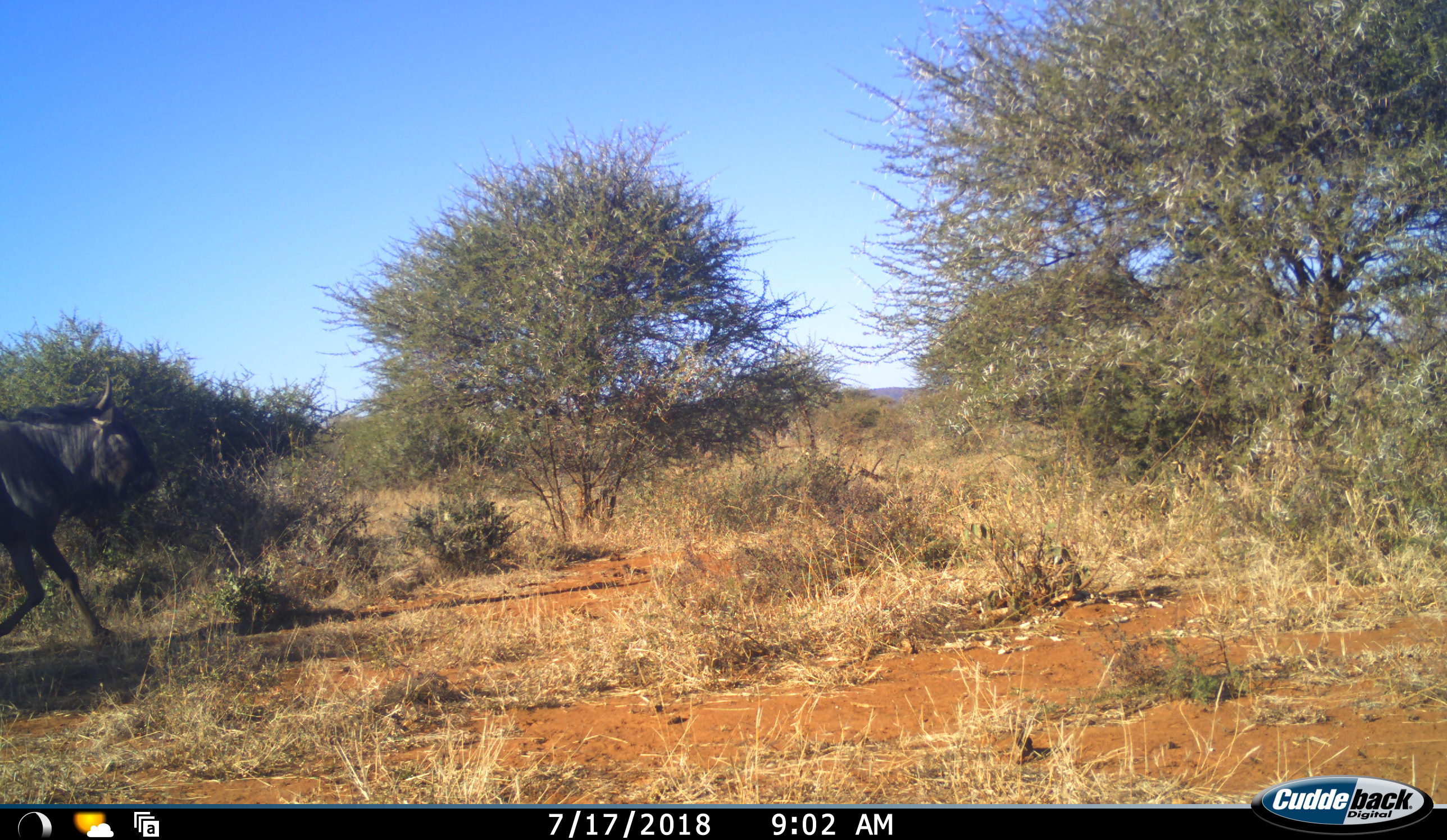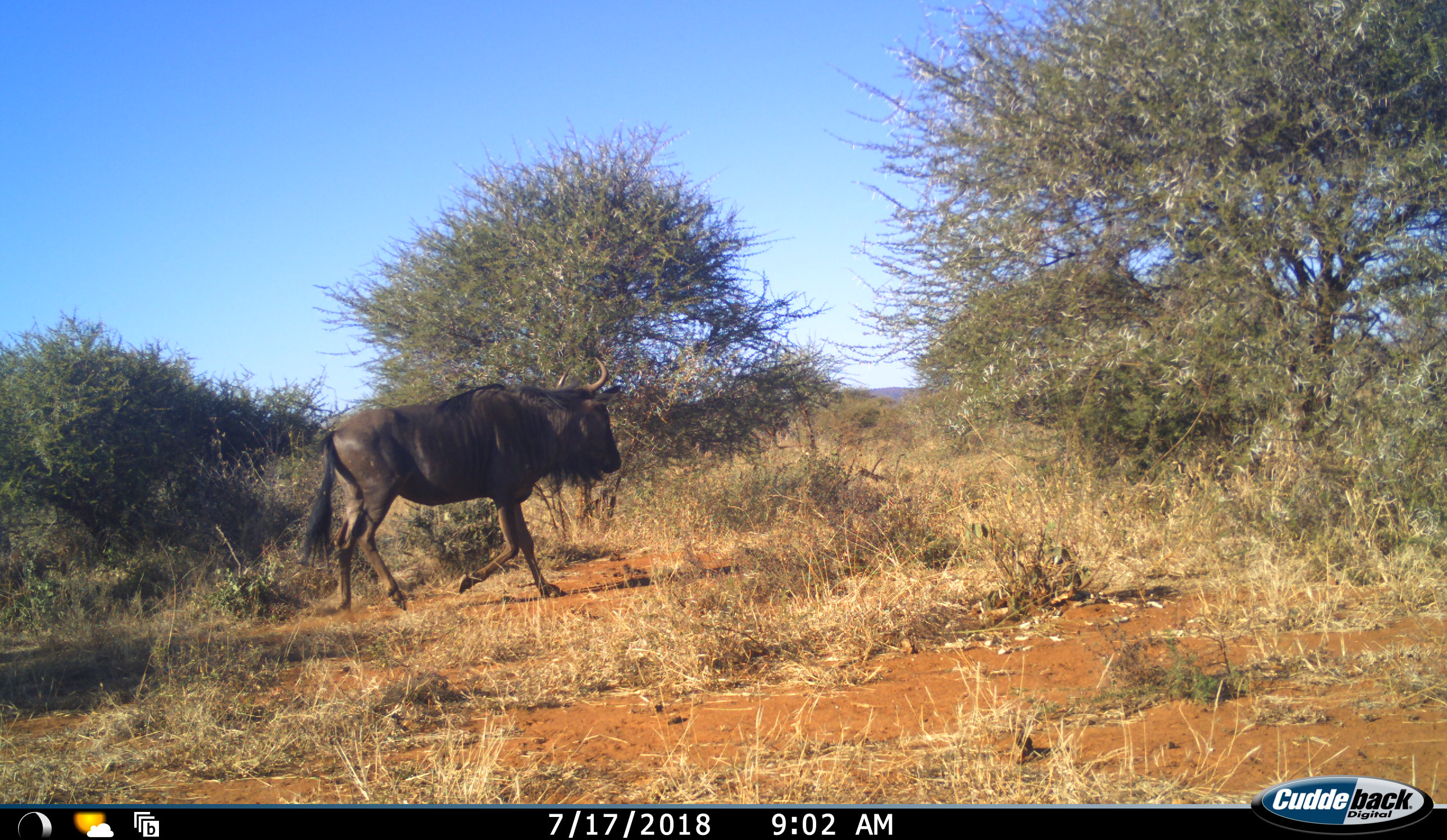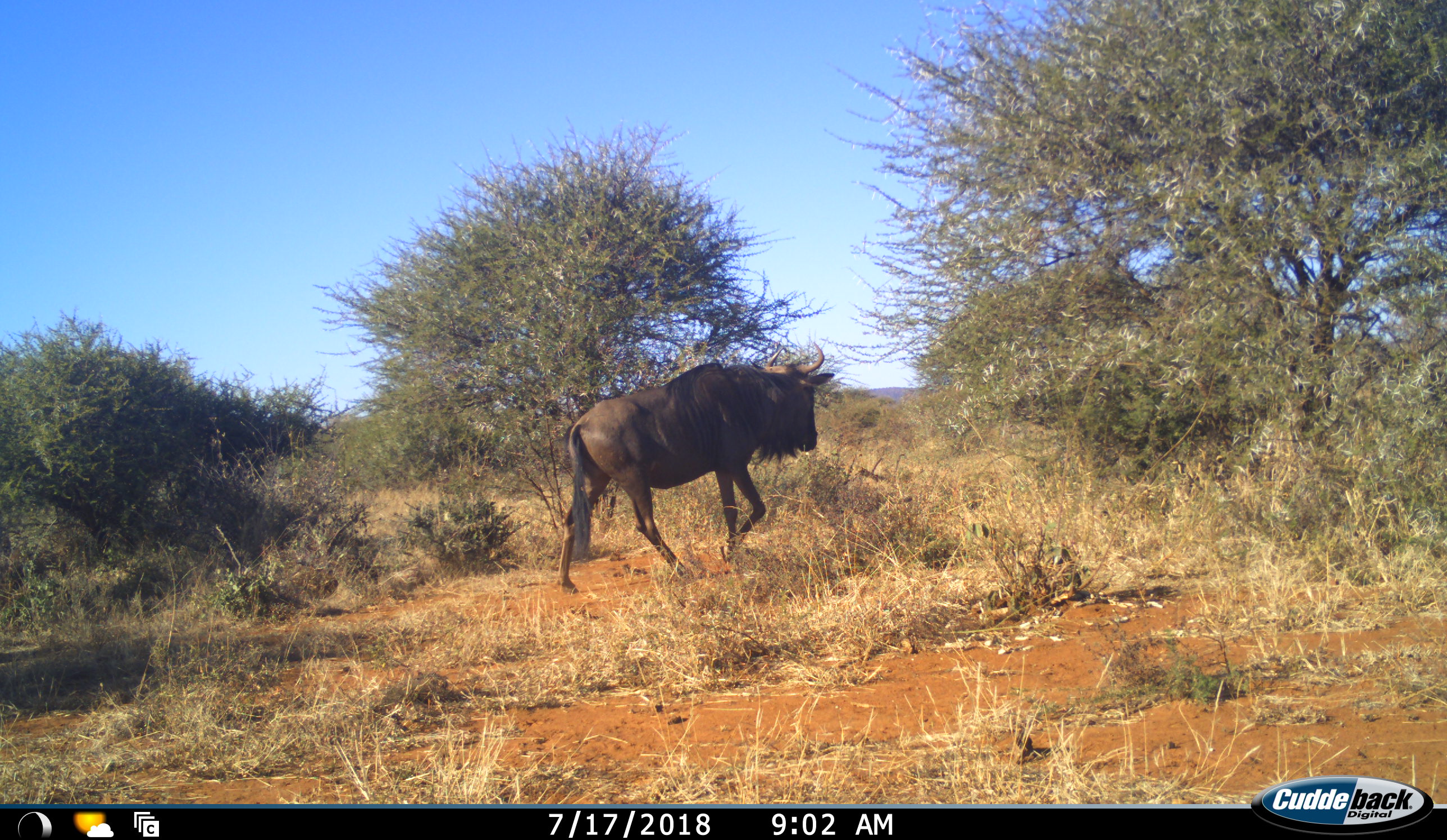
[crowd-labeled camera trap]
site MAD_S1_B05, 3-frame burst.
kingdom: Animalia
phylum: Chordata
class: Mammalia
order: Artiodactyla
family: Bovidae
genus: Connochaetes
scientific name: Connochaetes taurinus taurinus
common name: blue wildebeest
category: wildebeestblue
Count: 1.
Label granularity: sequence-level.